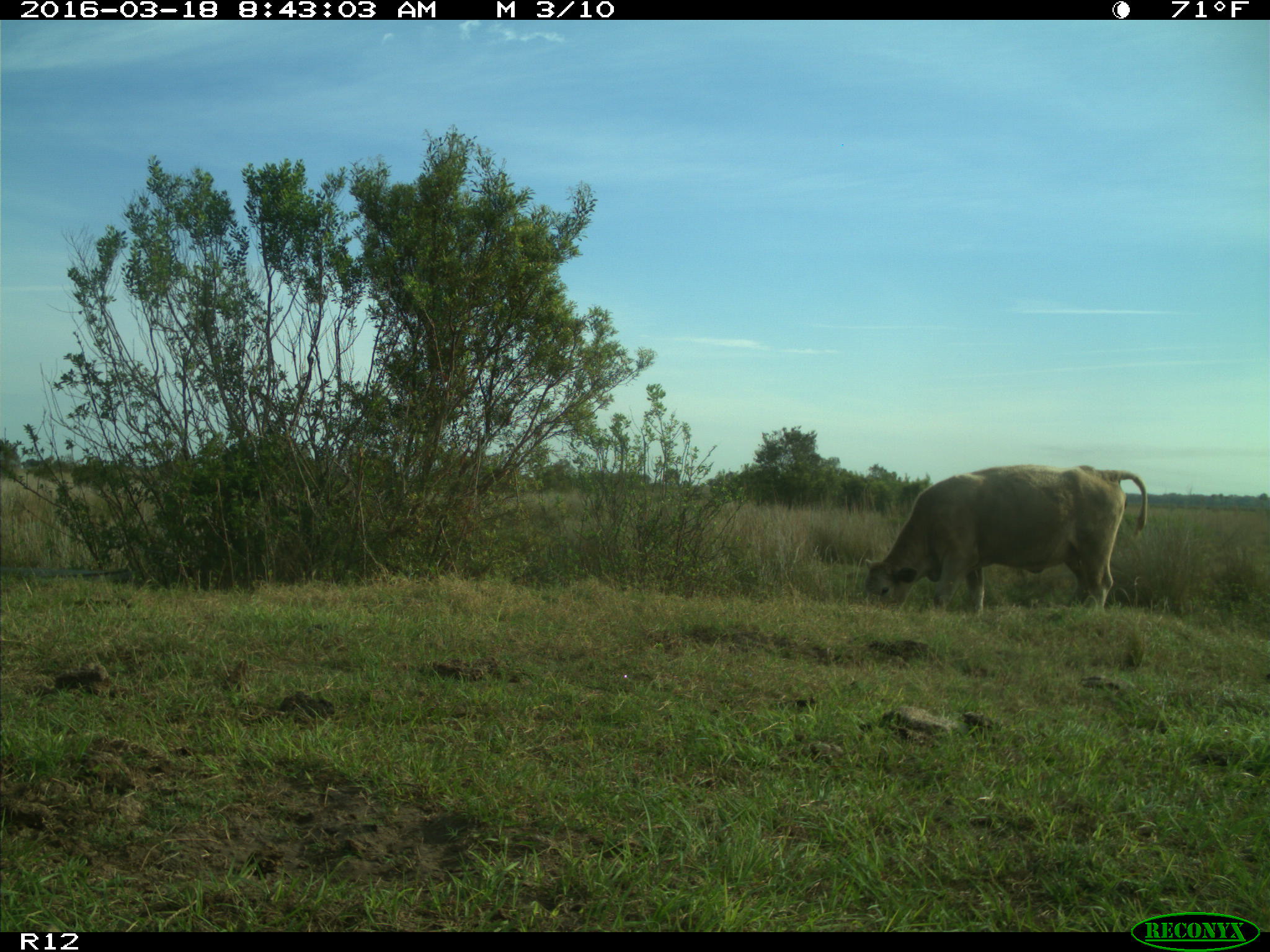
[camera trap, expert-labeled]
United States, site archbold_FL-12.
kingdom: Animalia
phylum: Chordata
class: Mammalia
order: Artiodactyla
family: Bovidae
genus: Bos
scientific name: Bos taurus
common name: domestic cow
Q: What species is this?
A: Bos taurus (domestic cow).